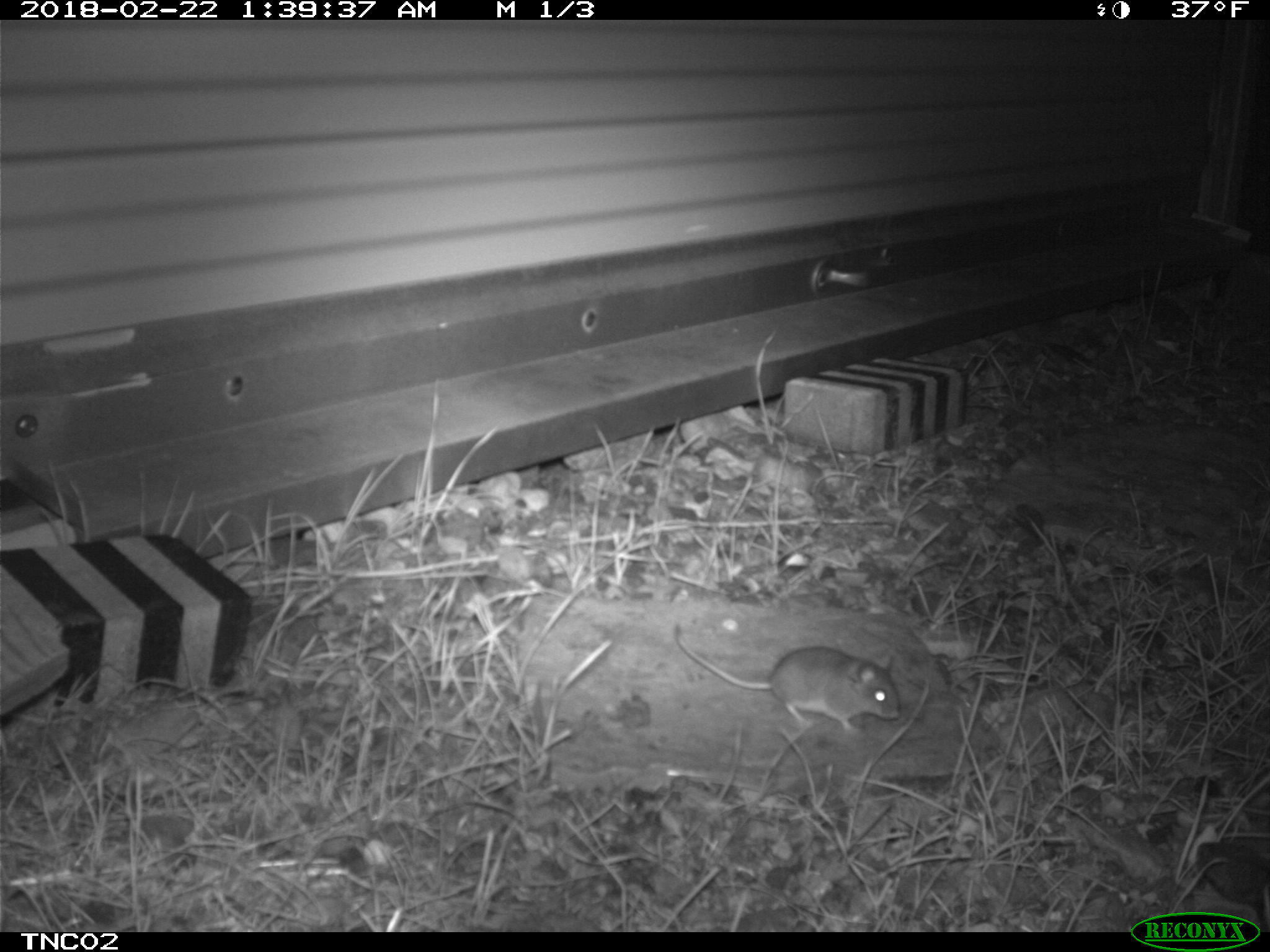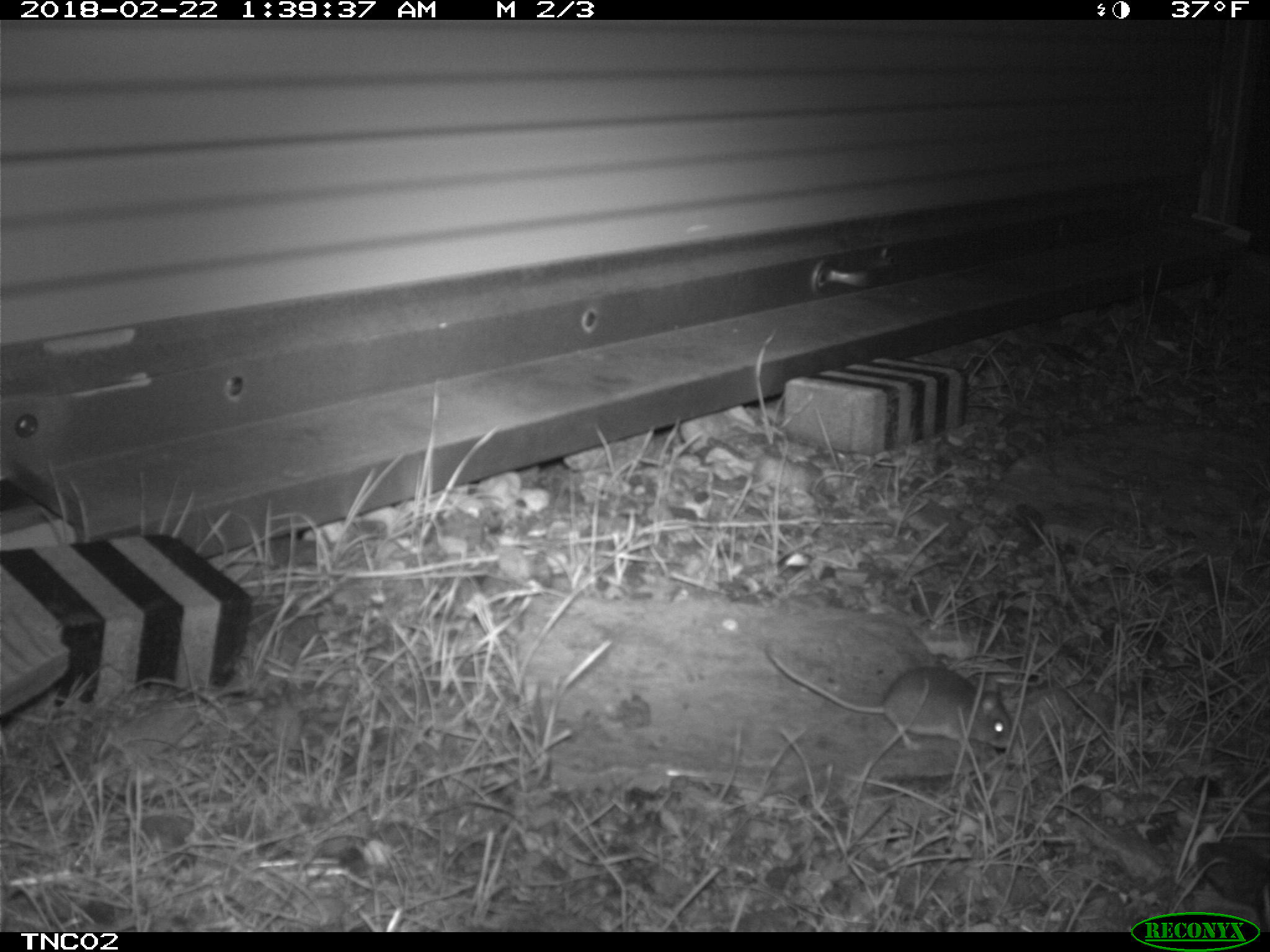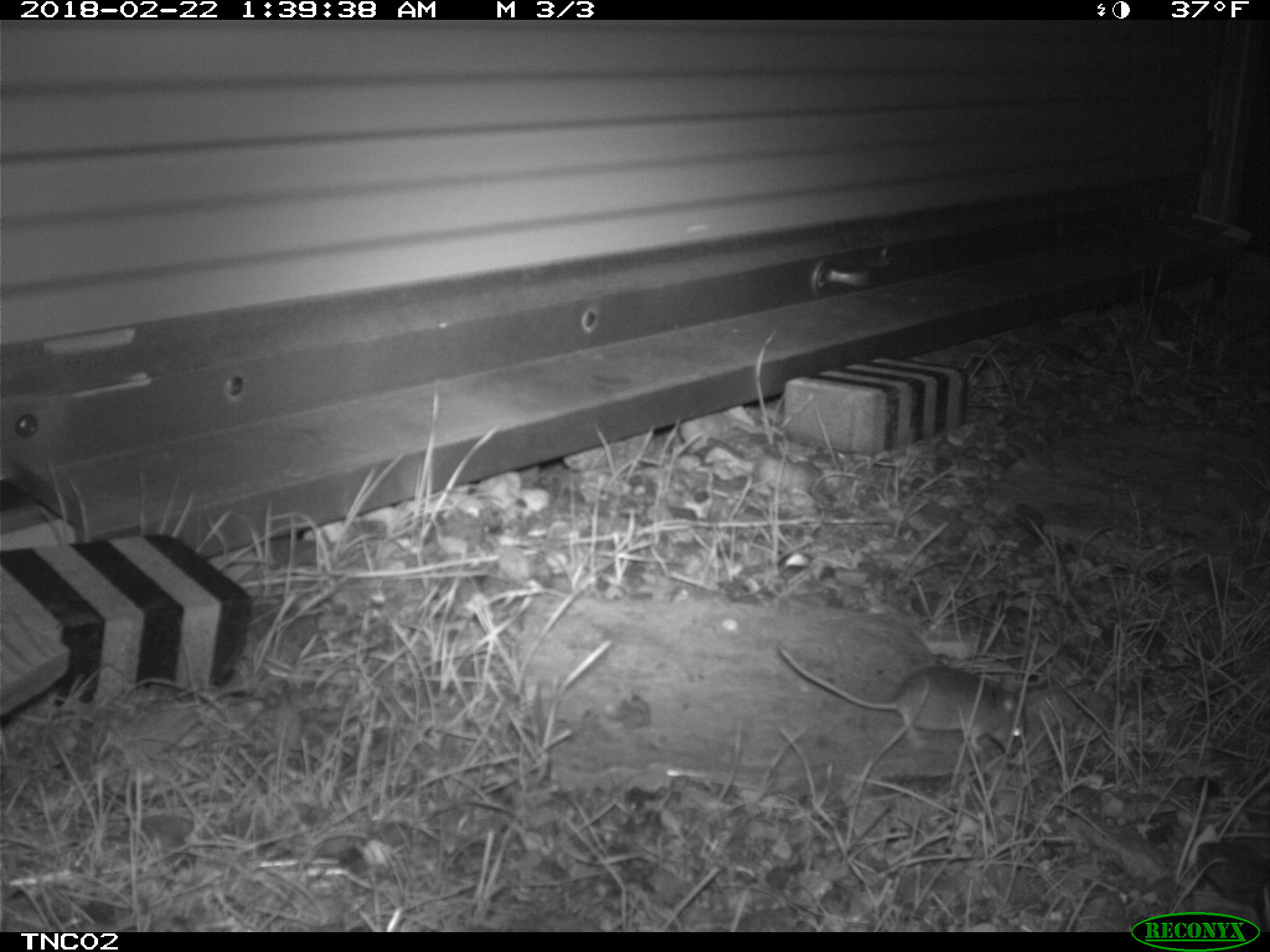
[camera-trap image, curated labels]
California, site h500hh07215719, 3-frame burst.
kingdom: Animalia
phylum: Chordata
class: Mammalia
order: Rodentia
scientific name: Rodentia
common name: rodent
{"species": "rodent (Rodentia)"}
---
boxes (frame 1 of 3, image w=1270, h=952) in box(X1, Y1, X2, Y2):
rodent: box(674, 623, 900, 732)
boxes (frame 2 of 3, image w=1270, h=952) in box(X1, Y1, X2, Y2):
rodent: box(763, 641, 1013, 750)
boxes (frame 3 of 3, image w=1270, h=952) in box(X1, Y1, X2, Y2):
rodent: box(774, 641, 1029, 762)